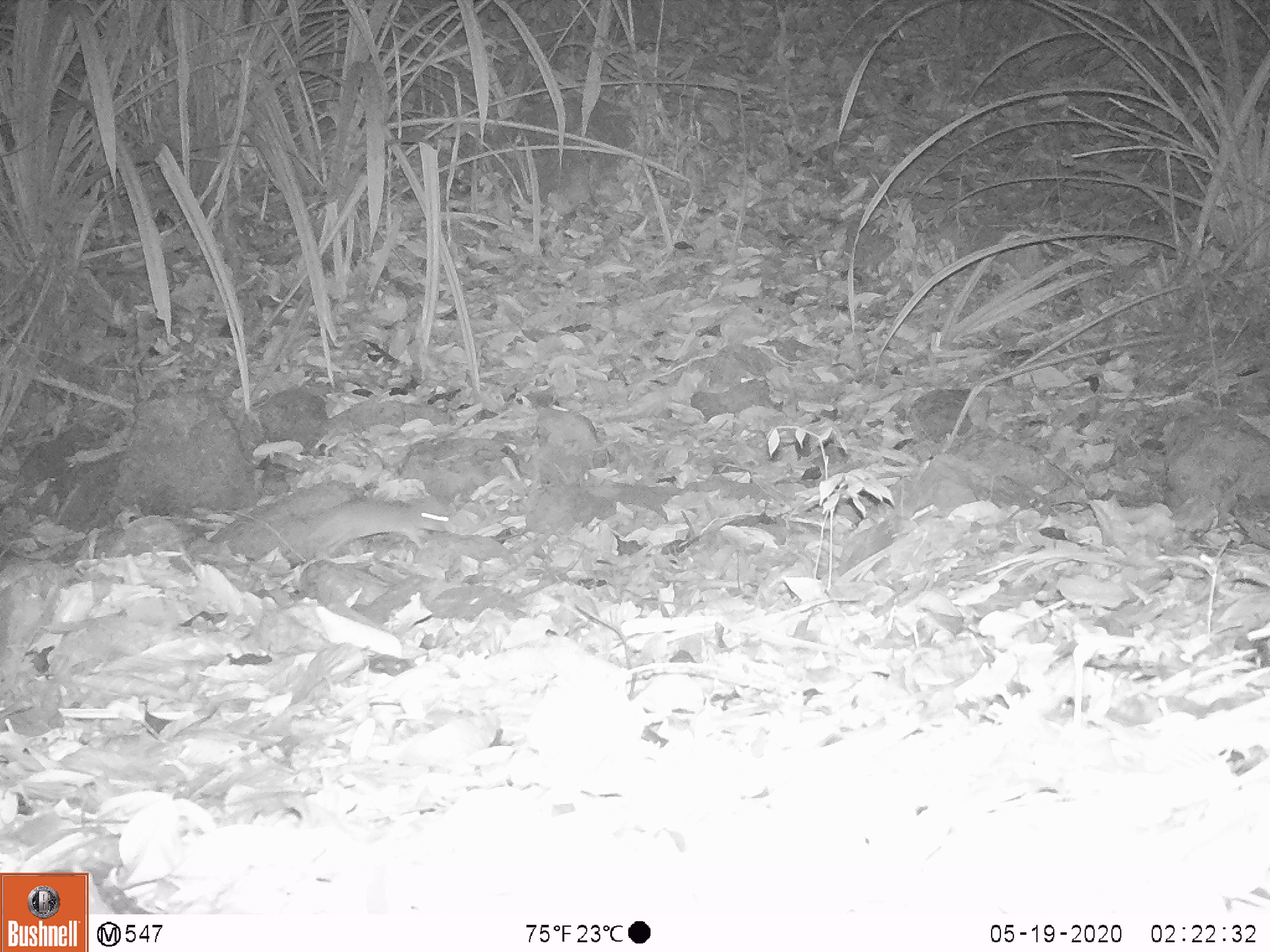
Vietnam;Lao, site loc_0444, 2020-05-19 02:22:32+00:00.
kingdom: Animalia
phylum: Chordata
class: Mammalia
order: Rodentia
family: Muridae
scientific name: Muridae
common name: old-world mice and rats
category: unidentified murid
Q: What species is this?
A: Unidentified murid (old-world mice and rats) (Muridae).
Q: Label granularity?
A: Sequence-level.